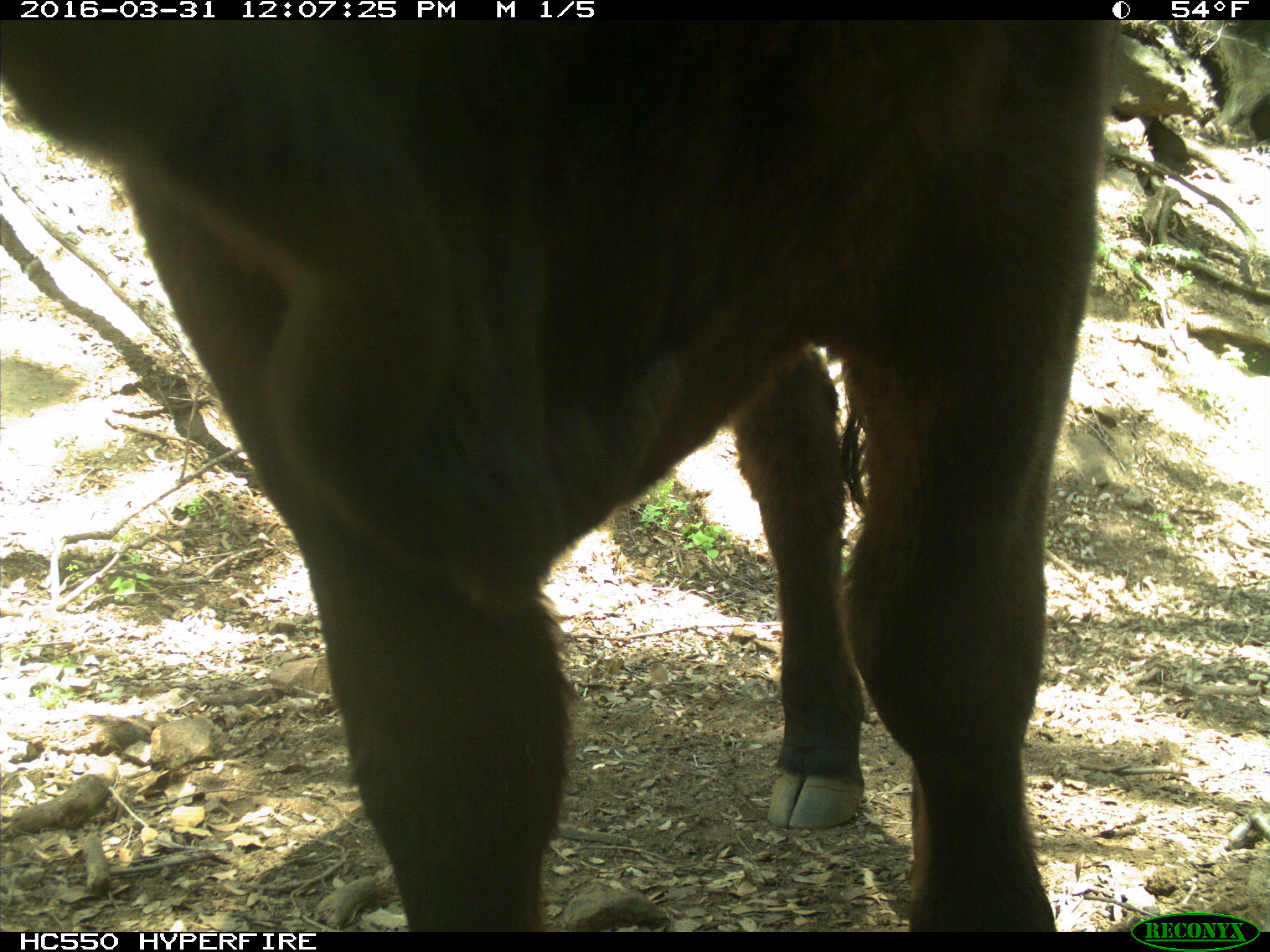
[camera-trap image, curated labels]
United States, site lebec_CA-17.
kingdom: Animalia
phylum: Chordata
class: Mammalia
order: Artiodactyla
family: Bovidae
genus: Bos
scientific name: Bos taurus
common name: domestic cow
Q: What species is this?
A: Bos taurus (domestic cow).